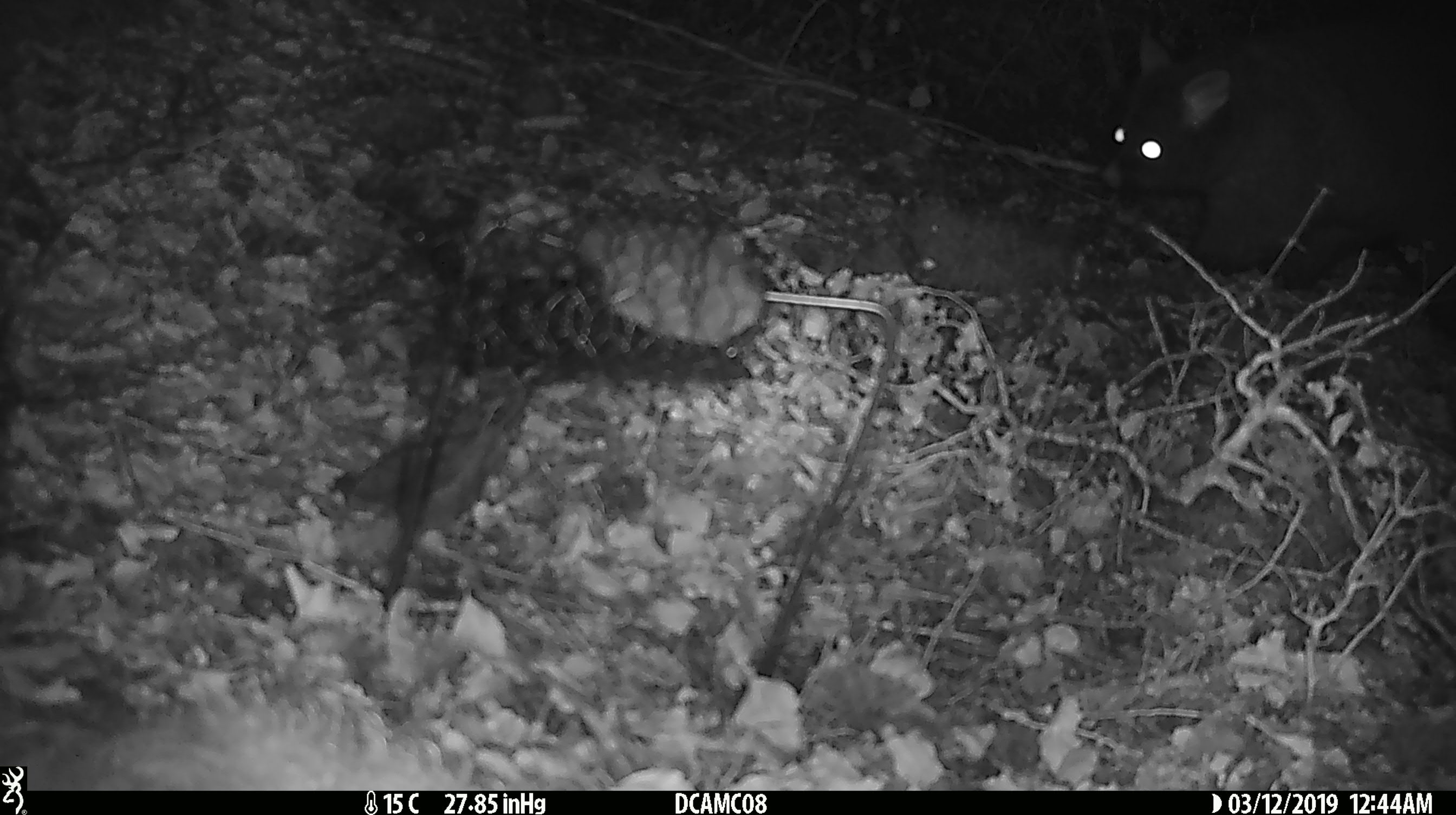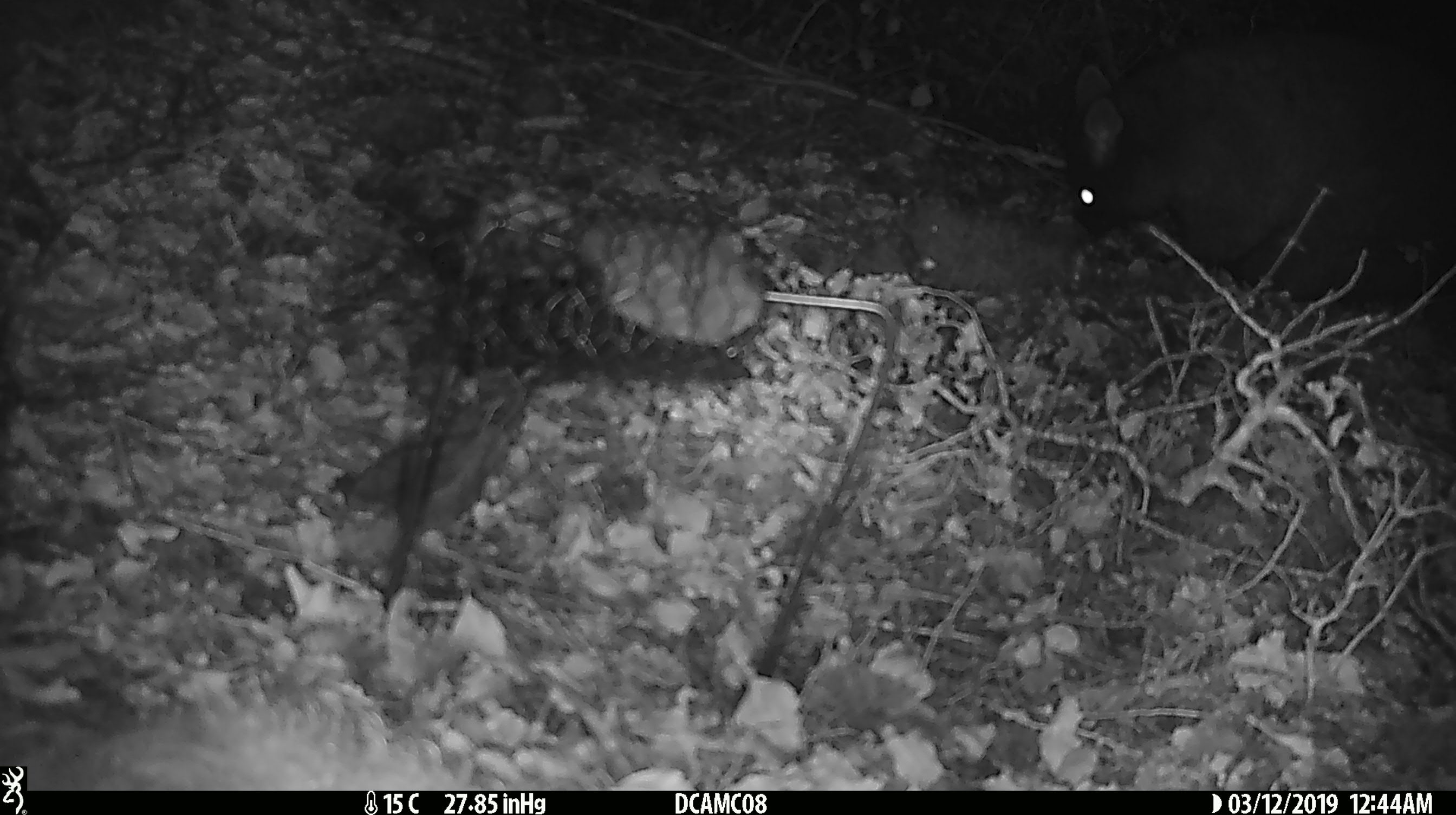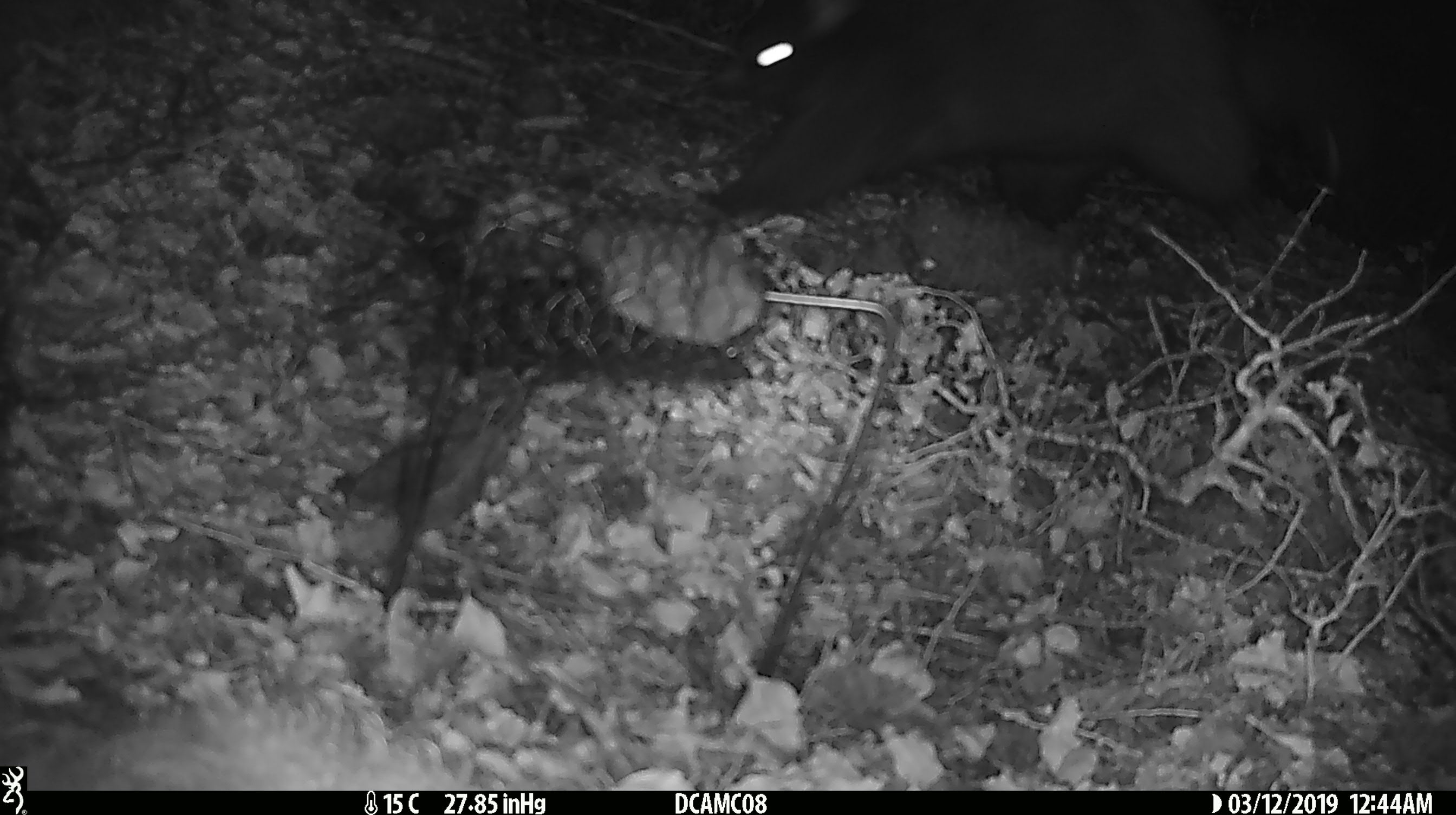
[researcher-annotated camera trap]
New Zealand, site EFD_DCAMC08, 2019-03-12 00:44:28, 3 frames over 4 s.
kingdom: Animalia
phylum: Chordata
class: Mammalia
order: Diprotodontia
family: Phalangeridae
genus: Trichosurus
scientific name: Trichosurus vulpecula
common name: common brushtail possum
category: possum